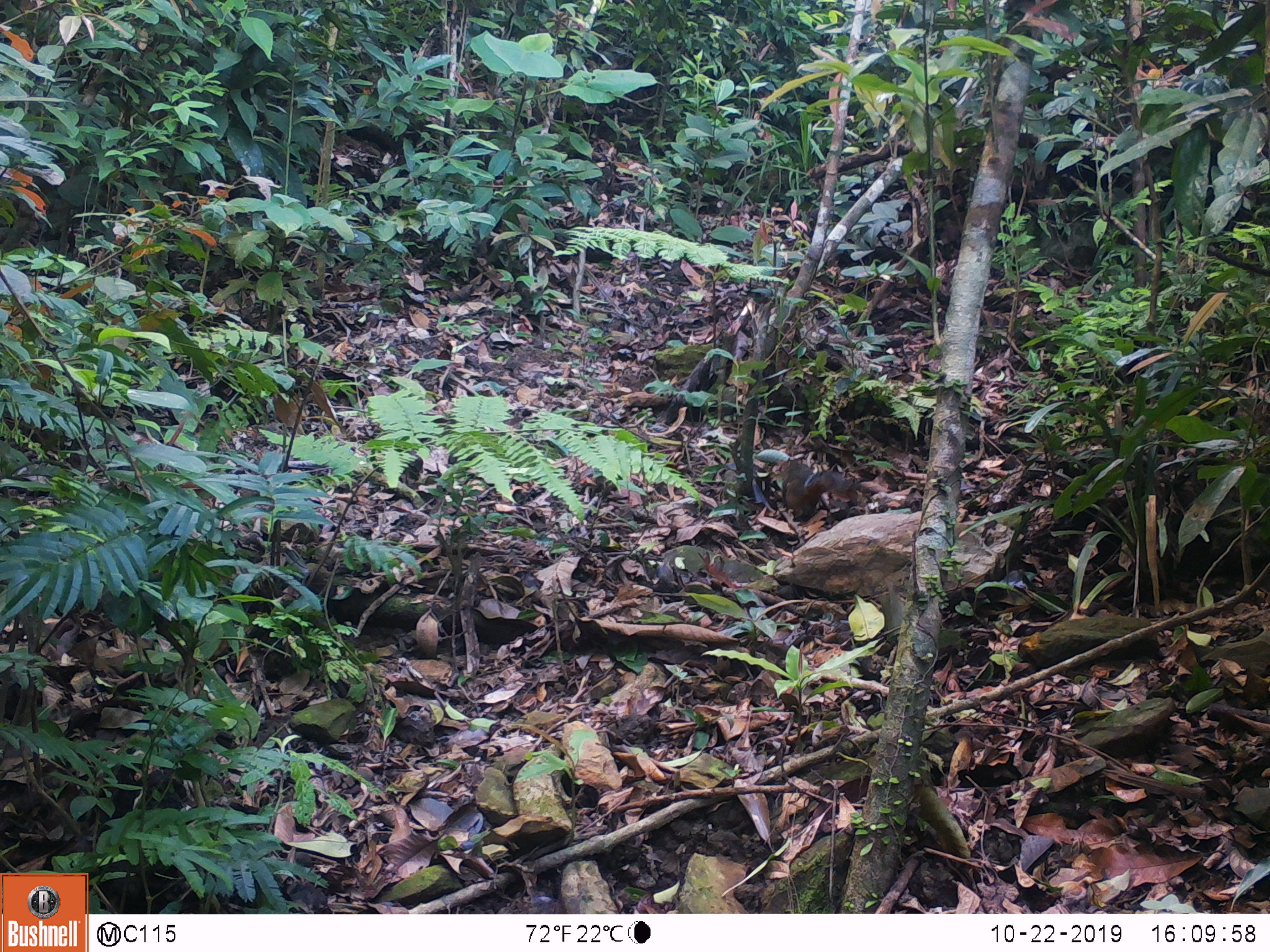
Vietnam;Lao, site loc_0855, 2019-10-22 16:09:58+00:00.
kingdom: Animalia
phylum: Chordata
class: Mammalia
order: Rodentia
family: Sciuridae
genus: Dremomys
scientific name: Dremomys rufigenis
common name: red-cheeked squirrel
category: red cheeked squirrel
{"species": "red cheeked squirrel (red-cheeked squirrel) (Dremomys rufigenis)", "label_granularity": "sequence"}